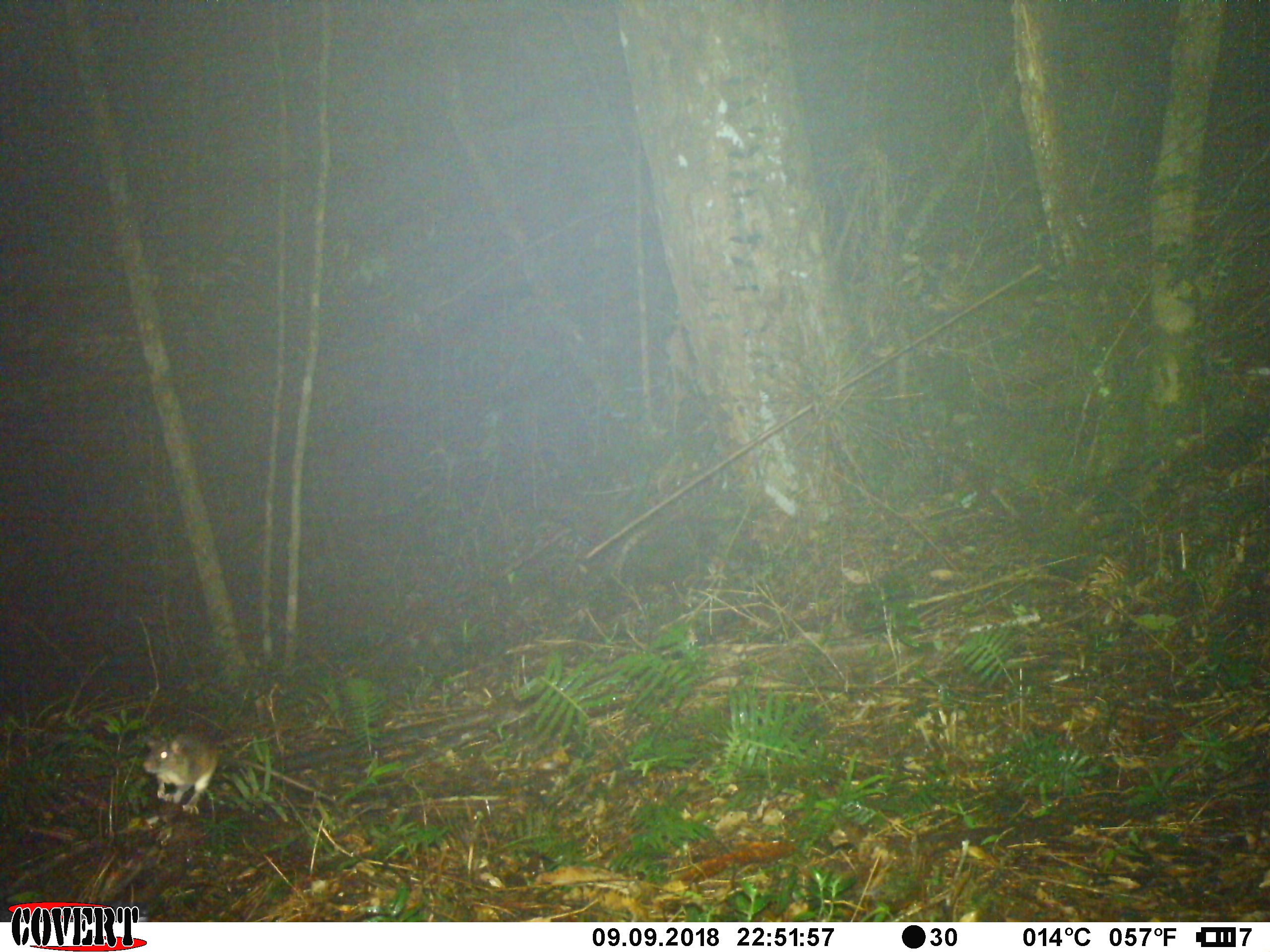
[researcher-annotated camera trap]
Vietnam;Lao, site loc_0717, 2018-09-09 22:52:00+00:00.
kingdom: Animalia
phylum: Chordata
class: Mammalia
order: Rodentia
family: Muridae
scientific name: Muridae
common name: old-world mice and rats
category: unidentified murid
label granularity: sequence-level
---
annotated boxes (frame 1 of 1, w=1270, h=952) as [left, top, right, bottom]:
unidentified murid: [142, 734, 218, 816]